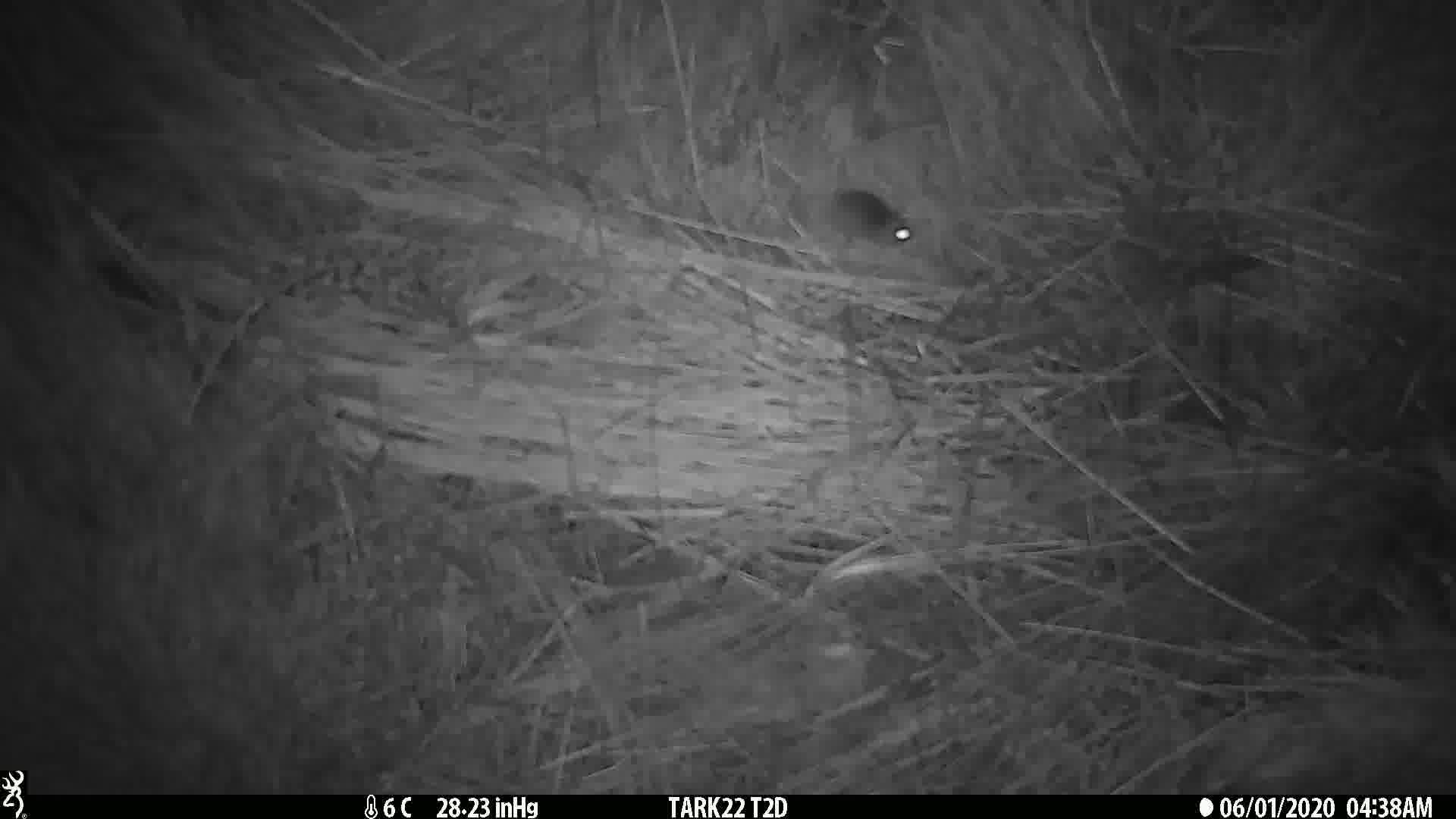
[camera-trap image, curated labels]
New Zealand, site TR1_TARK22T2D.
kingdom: Animalia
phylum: Chordata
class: Mammalia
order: Rodentia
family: Muridae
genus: Mus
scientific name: Mus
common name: mouse